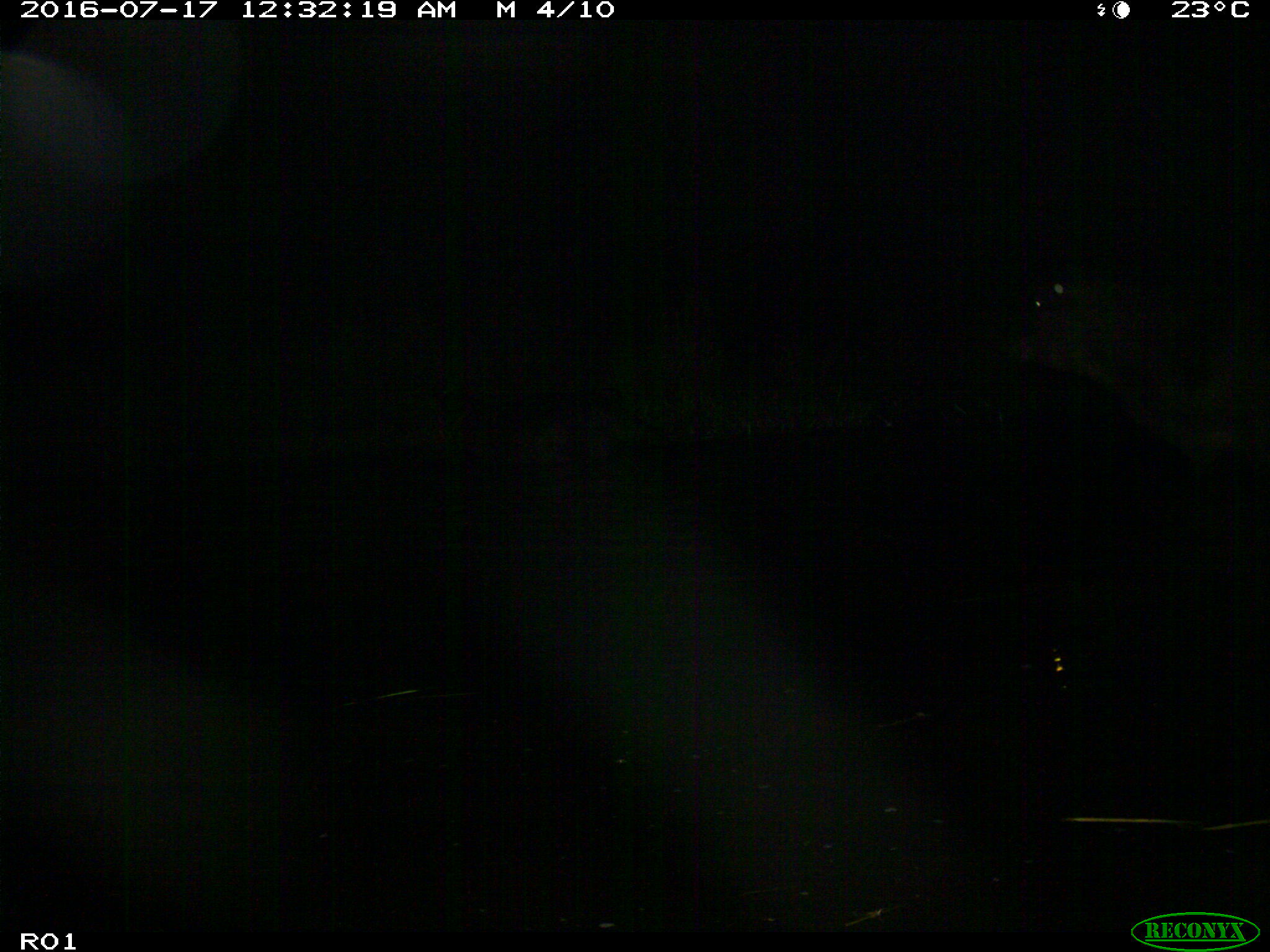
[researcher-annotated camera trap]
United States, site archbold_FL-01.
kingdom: Animalia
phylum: Chordata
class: Mammalia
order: Artiodactyla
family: Bovidae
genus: Bos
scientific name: Bos taurus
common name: domestic cow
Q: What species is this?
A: Bos taurus (domestic cow).